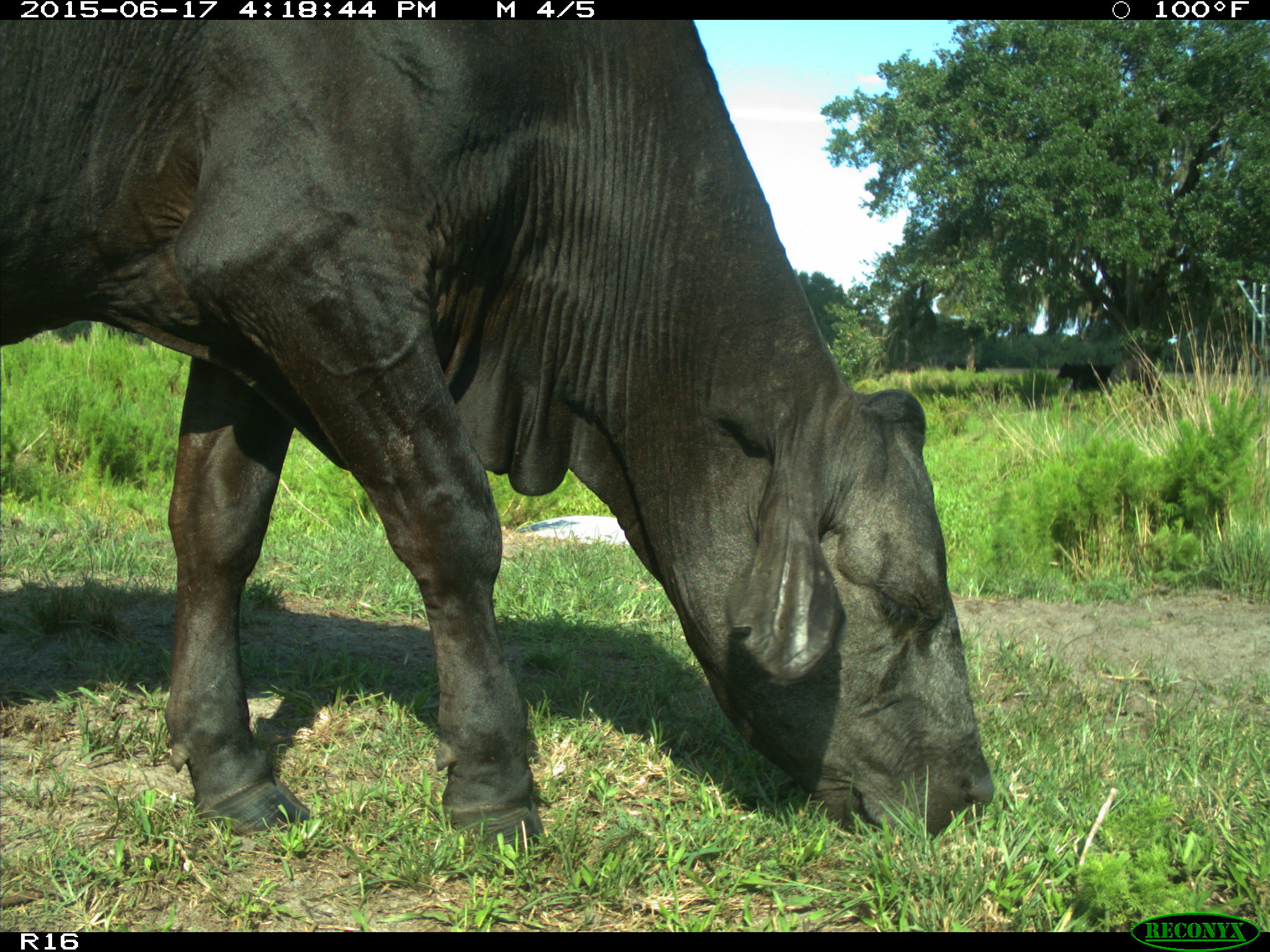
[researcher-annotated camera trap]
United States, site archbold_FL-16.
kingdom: Animalia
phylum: Chordata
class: Mammalia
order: Artiodactyla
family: Bovidae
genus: Bos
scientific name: Bos taurus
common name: domestic cow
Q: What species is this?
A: Bos taurus (domestic cow).